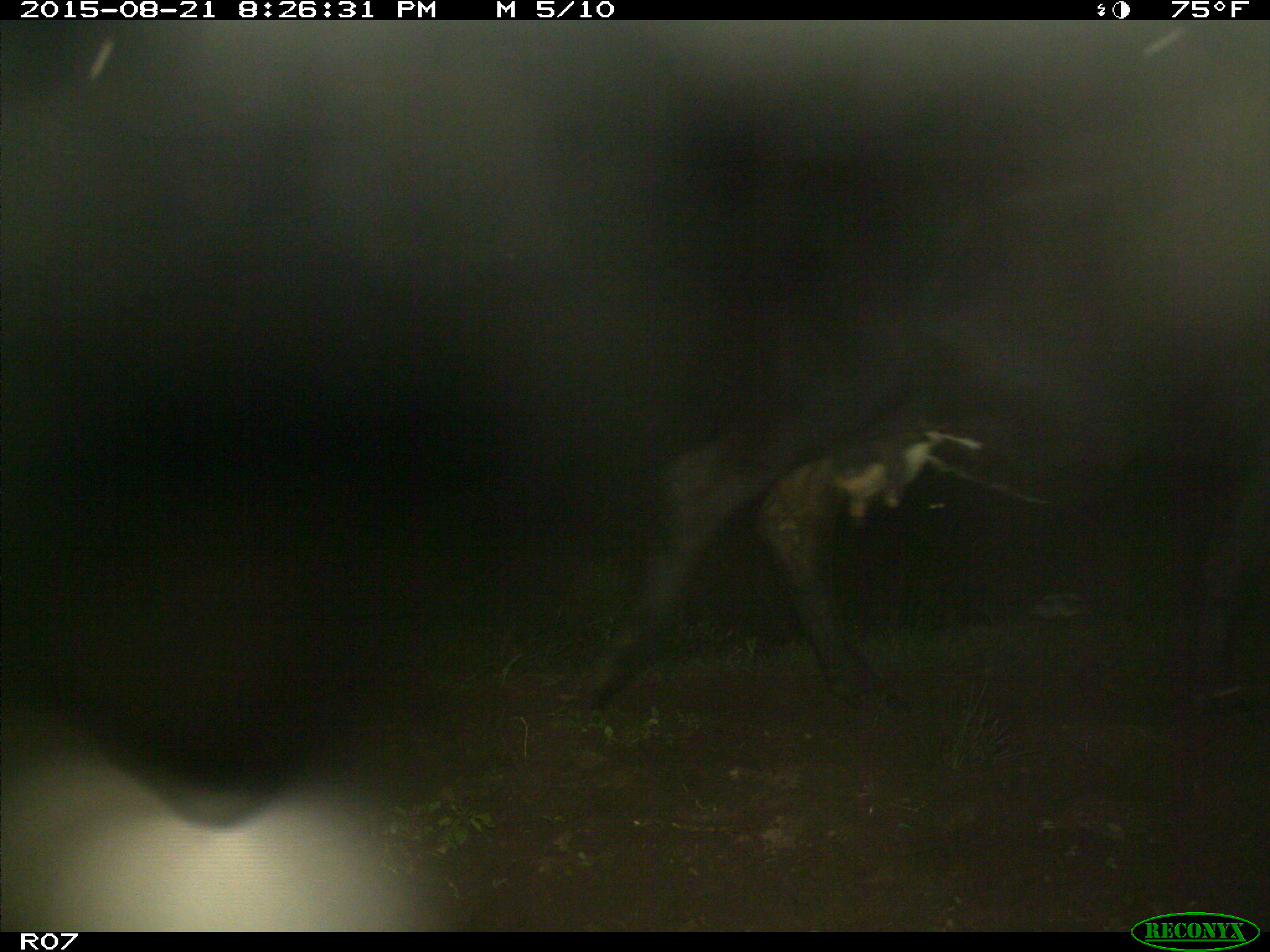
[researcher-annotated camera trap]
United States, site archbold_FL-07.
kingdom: Animalia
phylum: Chordata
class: Mammalia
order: Artiodactyla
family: Bovidae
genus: Bos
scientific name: Bos taurus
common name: domestic cow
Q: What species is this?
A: Bos taurus (domestic cow).